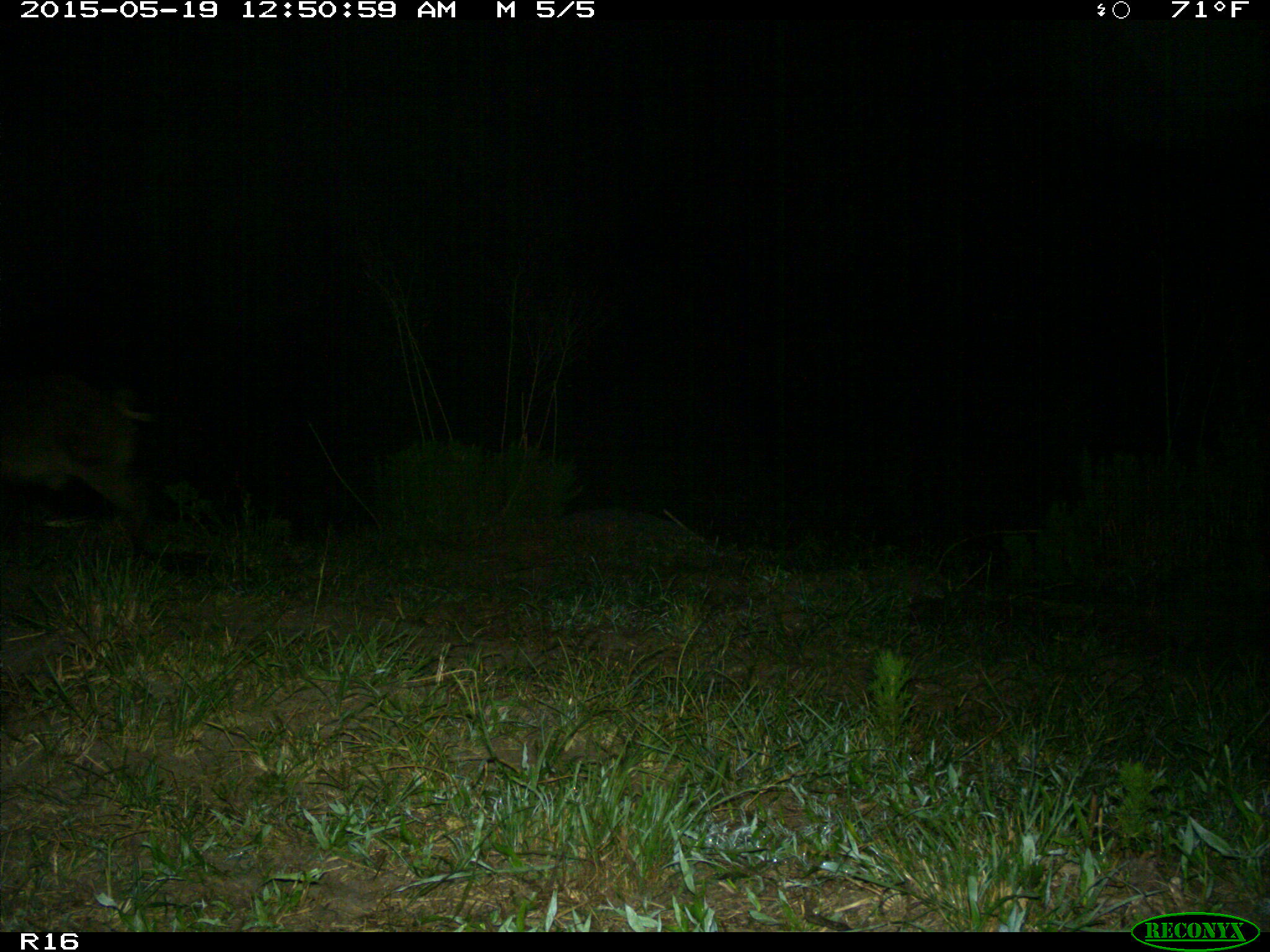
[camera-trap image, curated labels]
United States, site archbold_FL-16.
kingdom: Animalia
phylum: Chordata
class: Mammalia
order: Artiodactyla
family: Suidae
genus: Sus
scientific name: Sus scrofa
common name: wild boar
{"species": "Sus scrofa (wild boar)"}